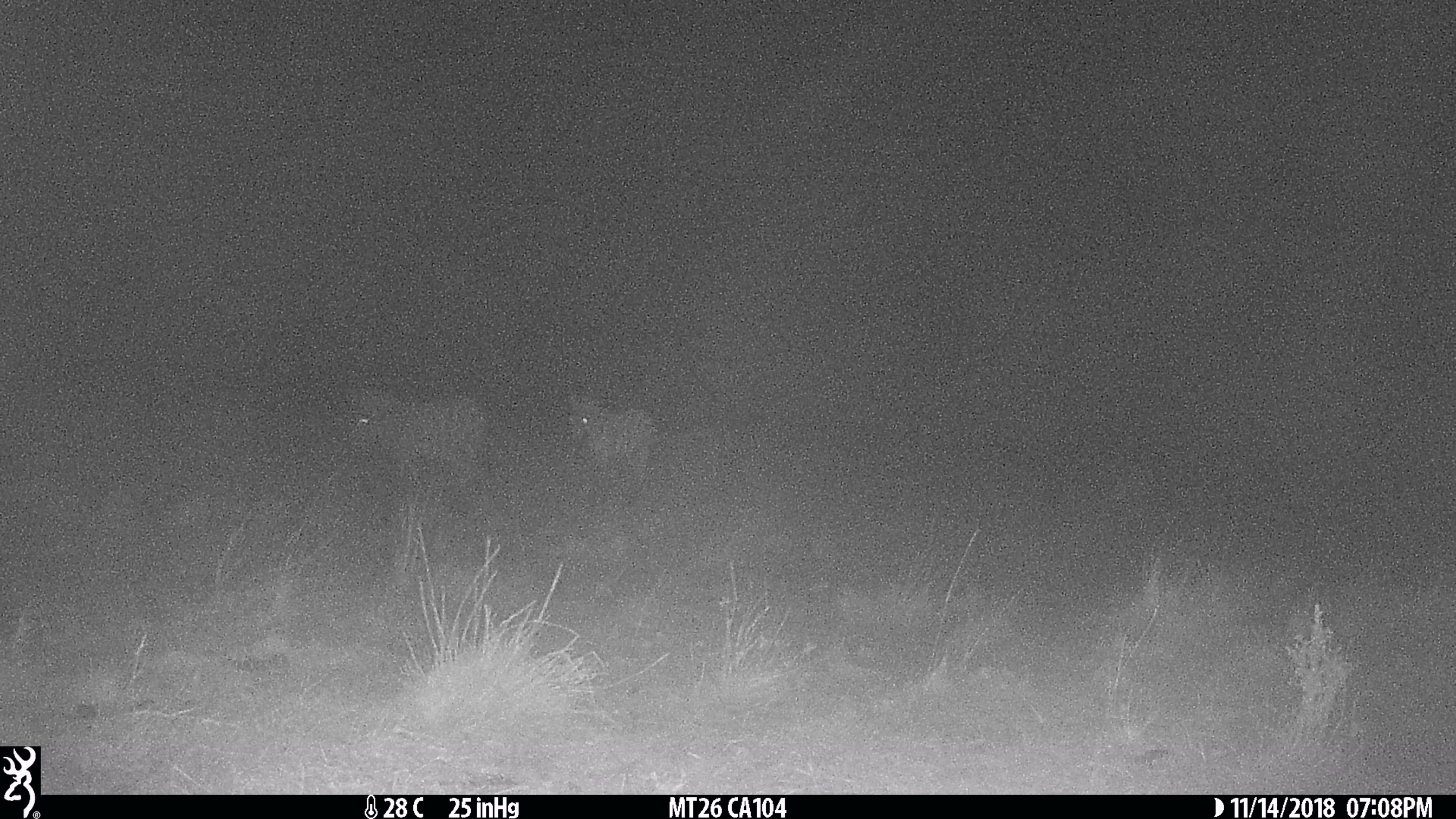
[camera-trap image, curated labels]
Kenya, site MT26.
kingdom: Animalia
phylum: Chordata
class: Mammalia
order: Perissodactyla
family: Equidae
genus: Equus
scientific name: Equus quagga burchellii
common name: burchell's zebra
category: zebra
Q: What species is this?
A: Zebra (burchell's zebra) (Equus quagga burchellii).